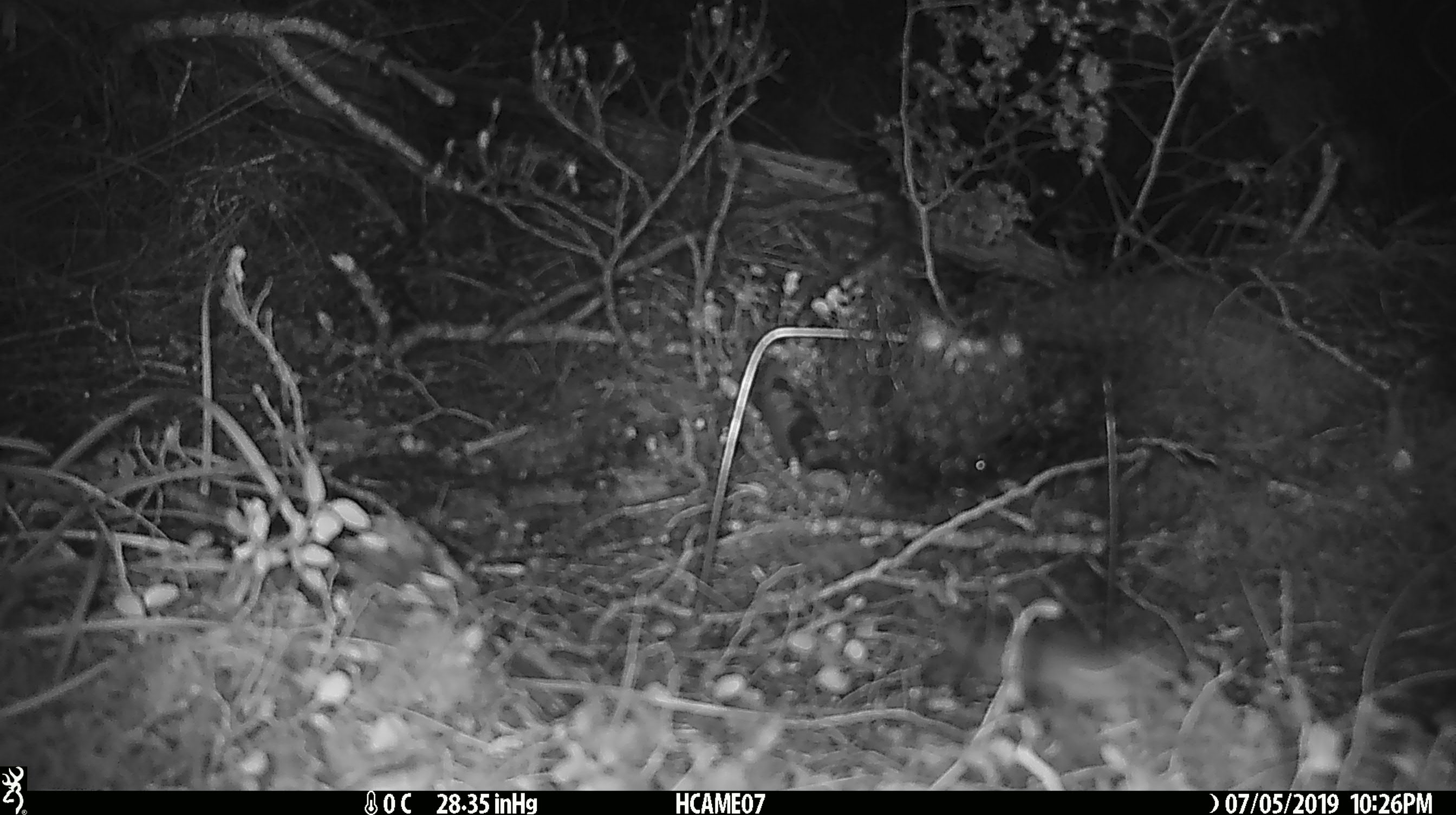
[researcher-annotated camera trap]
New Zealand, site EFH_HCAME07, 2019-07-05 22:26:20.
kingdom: Animalia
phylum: Chordata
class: Mammalia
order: Rodentia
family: Muridae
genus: Mus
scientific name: Mus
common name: mouse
Mouse (Mus).